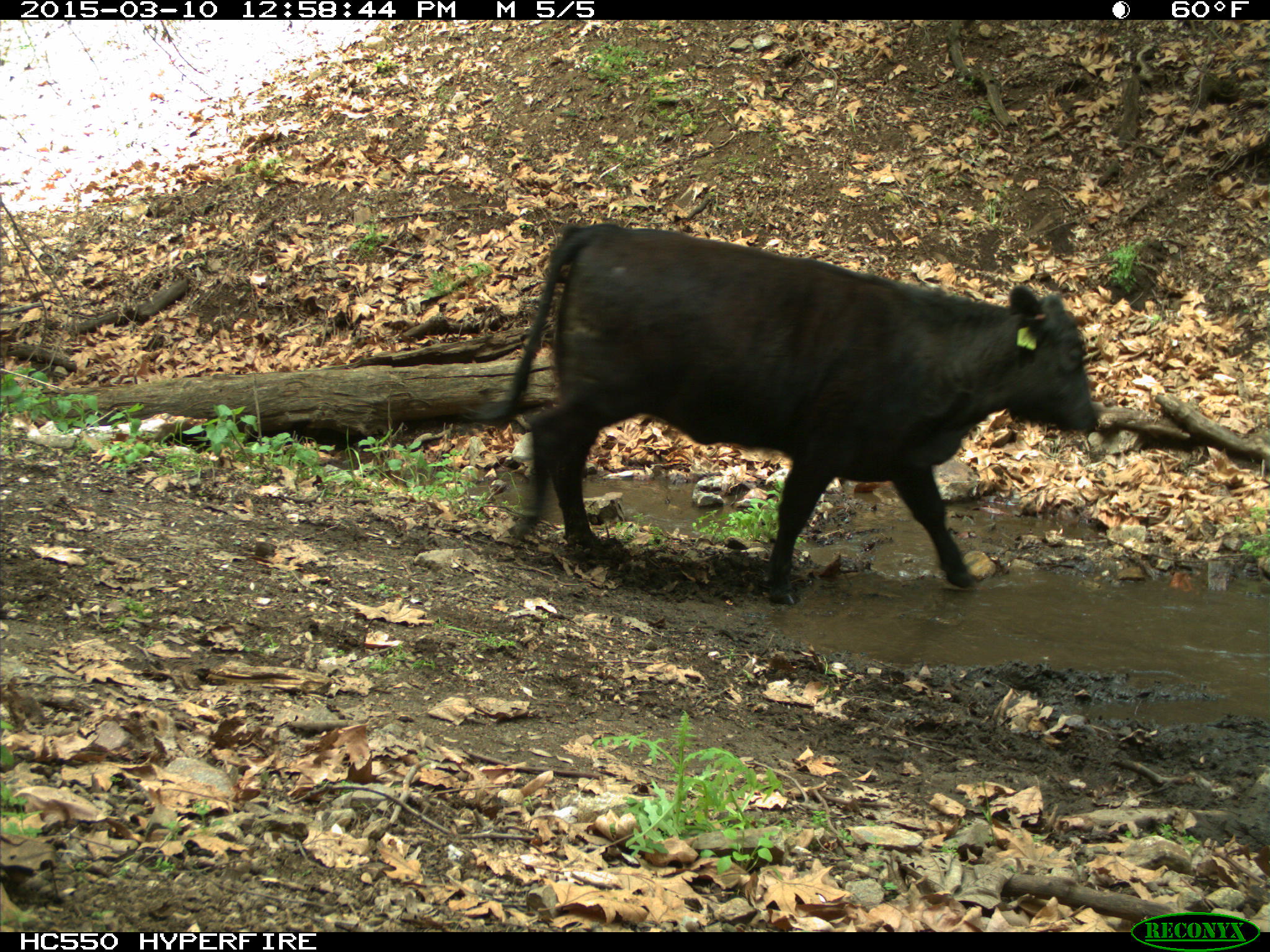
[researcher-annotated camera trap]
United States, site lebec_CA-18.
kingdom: Animalia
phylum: Chordata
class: Mammalia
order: Artiodactyla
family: Bovidae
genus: Bos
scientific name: Bos taurus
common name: domestic cow